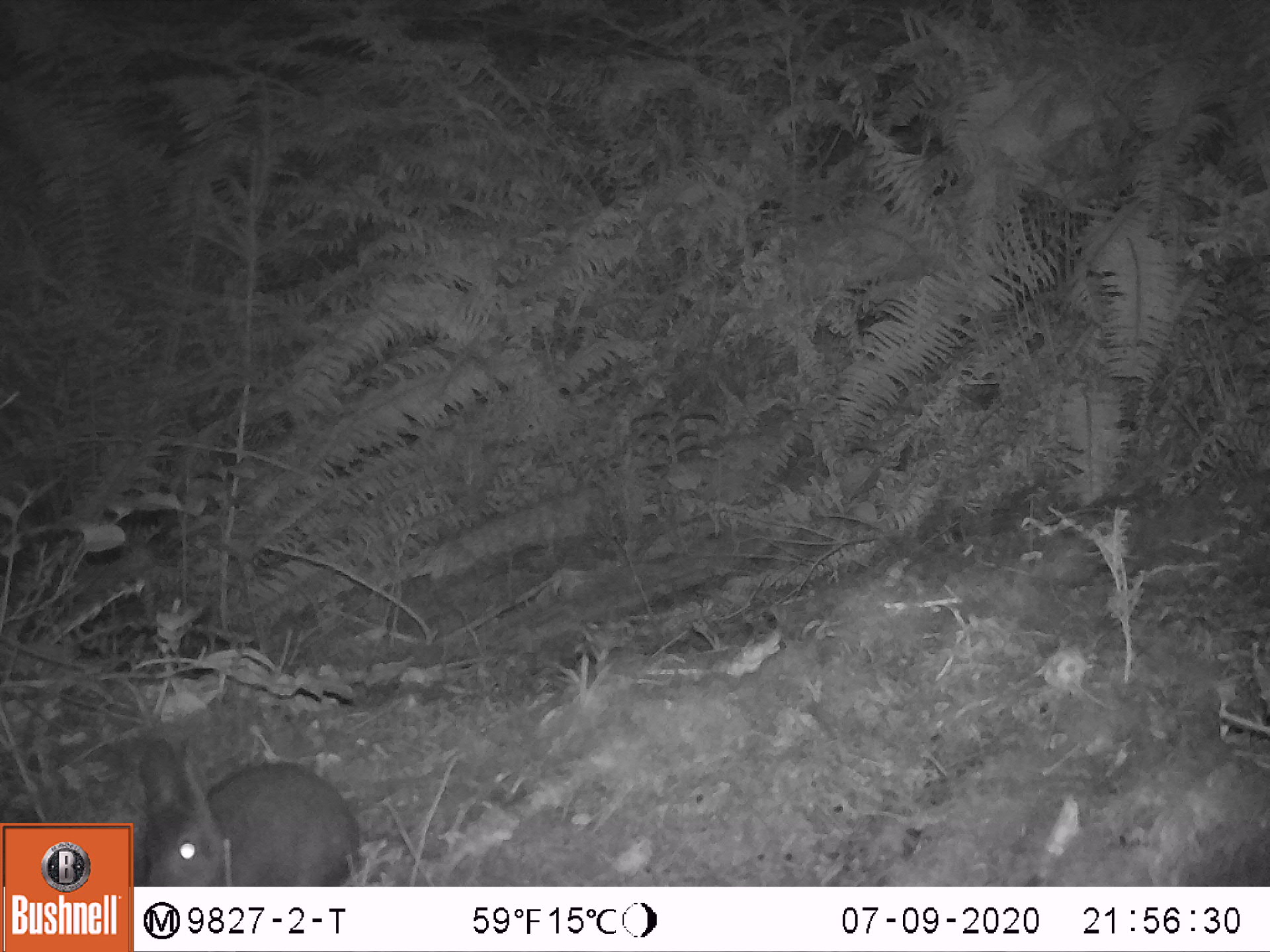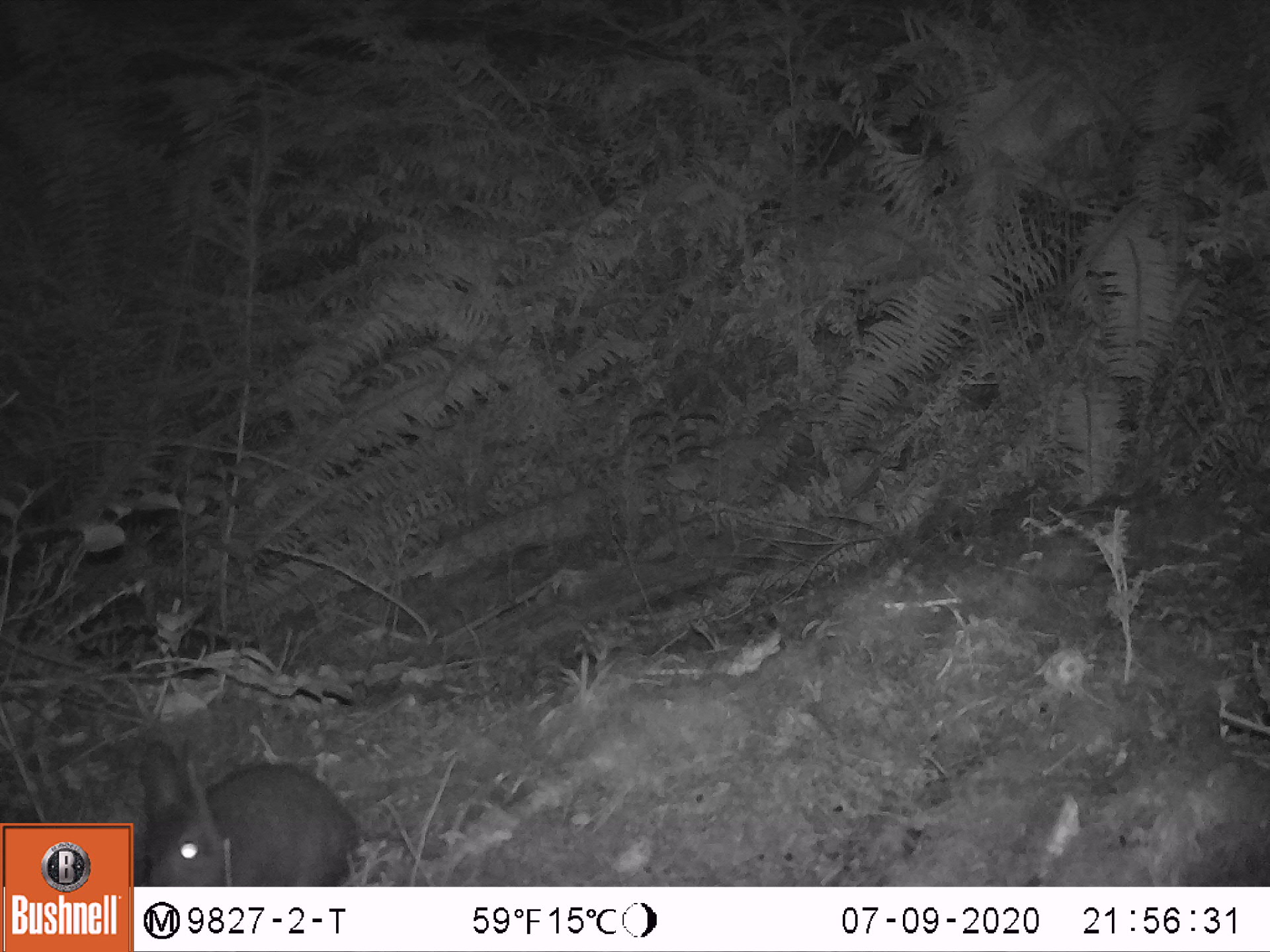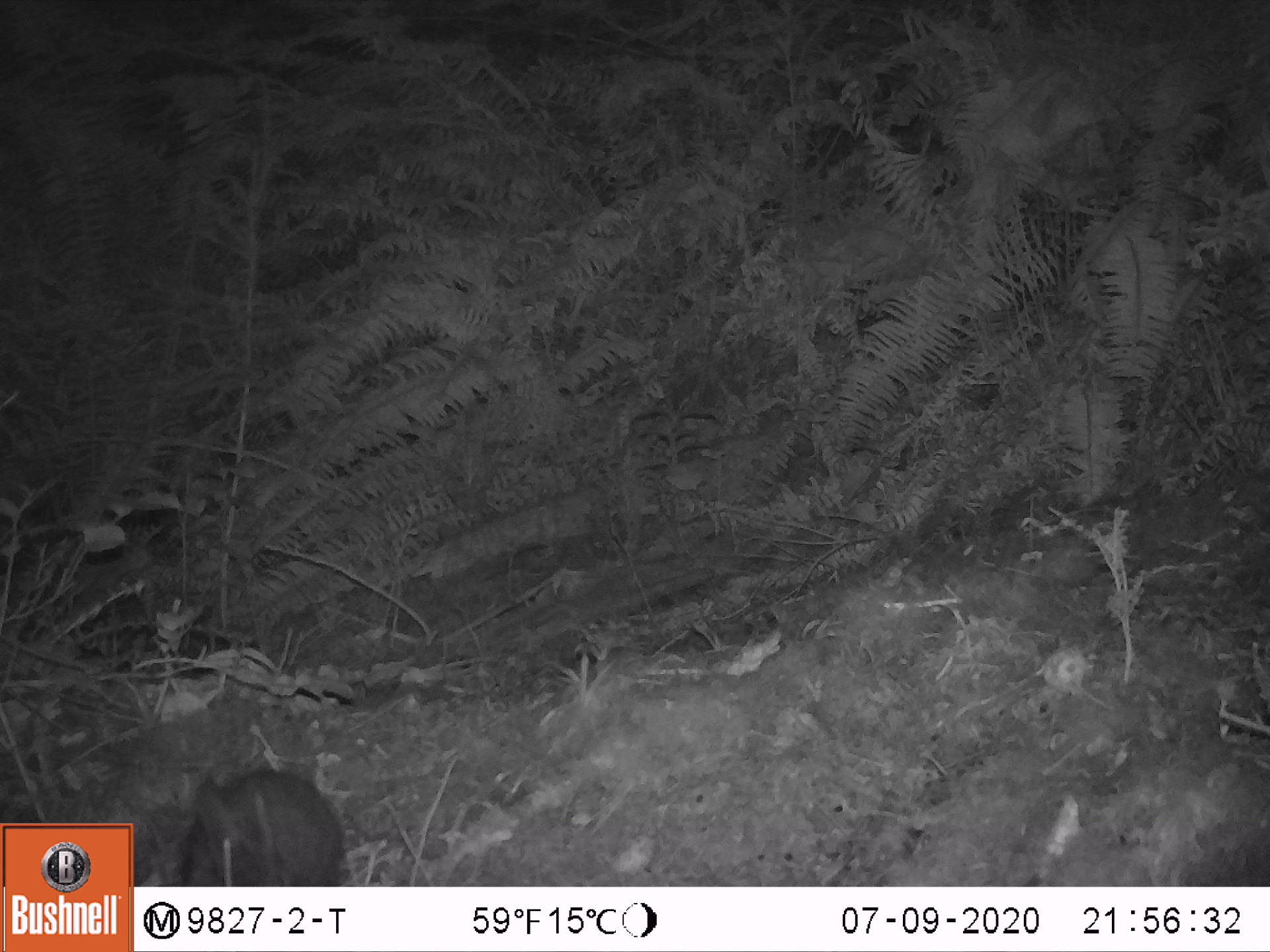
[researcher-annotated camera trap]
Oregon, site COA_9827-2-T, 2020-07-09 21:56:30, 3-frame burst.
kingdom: Animalia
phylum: Chordata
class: Mammalia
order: Lagomorpha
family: Leporidae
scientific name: Leporidae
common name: hares and rabbits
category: leporidae family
Leporidae family (hares and rabbits) (Leporidae).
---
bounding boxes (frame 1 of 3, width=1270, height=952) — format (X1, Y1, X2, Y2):
leporidae family: (138, 734, 363, 879)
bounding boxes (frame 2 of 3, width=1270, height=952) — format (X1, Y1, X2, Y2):
leporidae family: (134, 731, 357, 880)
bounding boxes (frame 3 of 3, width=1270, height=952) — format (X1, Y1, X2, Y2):
leporidae family: (179, 761, 350, 883)